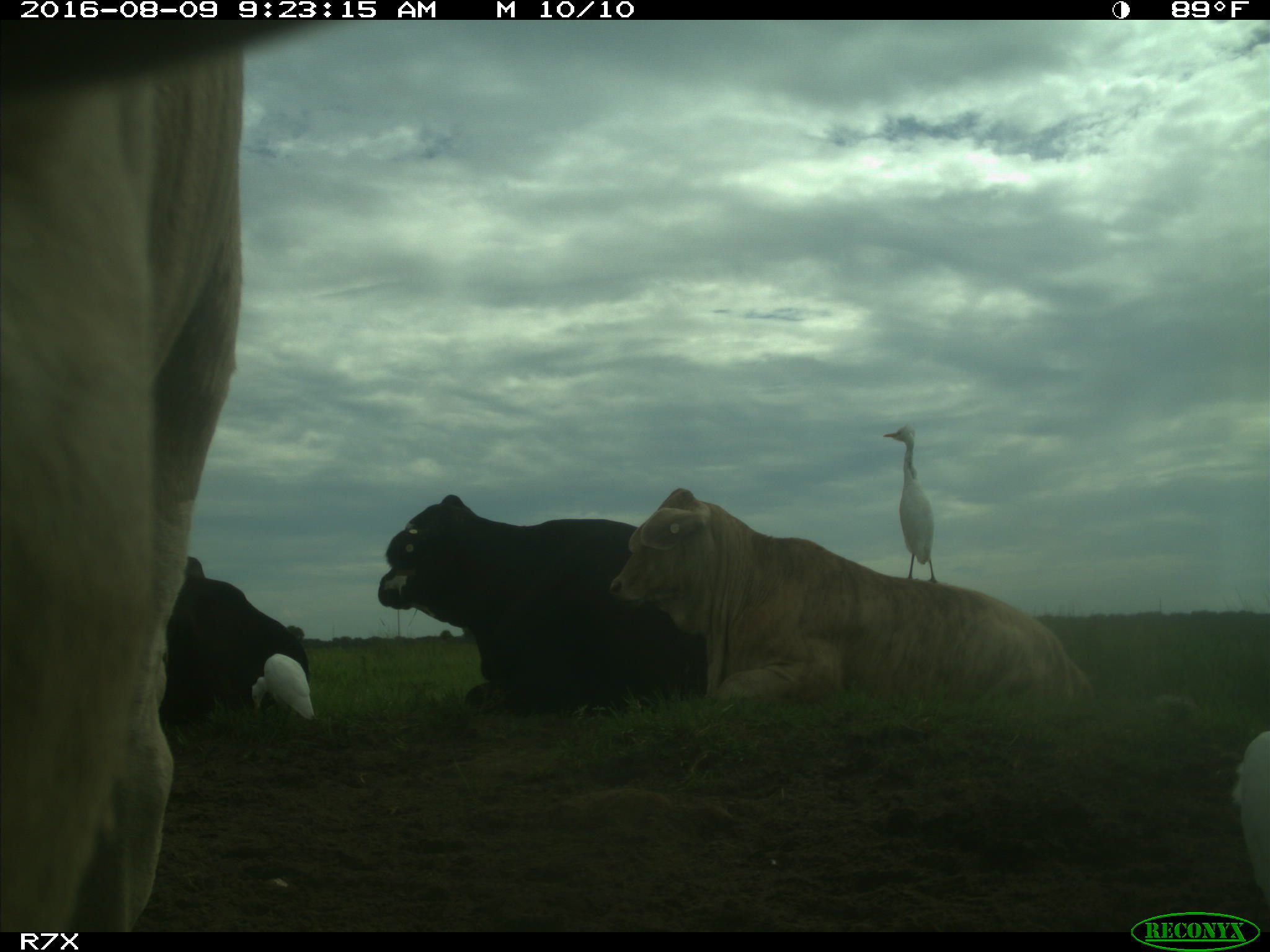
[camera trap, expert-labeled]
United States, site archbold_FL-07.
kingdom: Animalia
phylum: Chordata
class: Mammalia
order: Artiodactyla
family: Bovidae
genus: Bos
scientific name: Bos taurus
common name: domestic cow